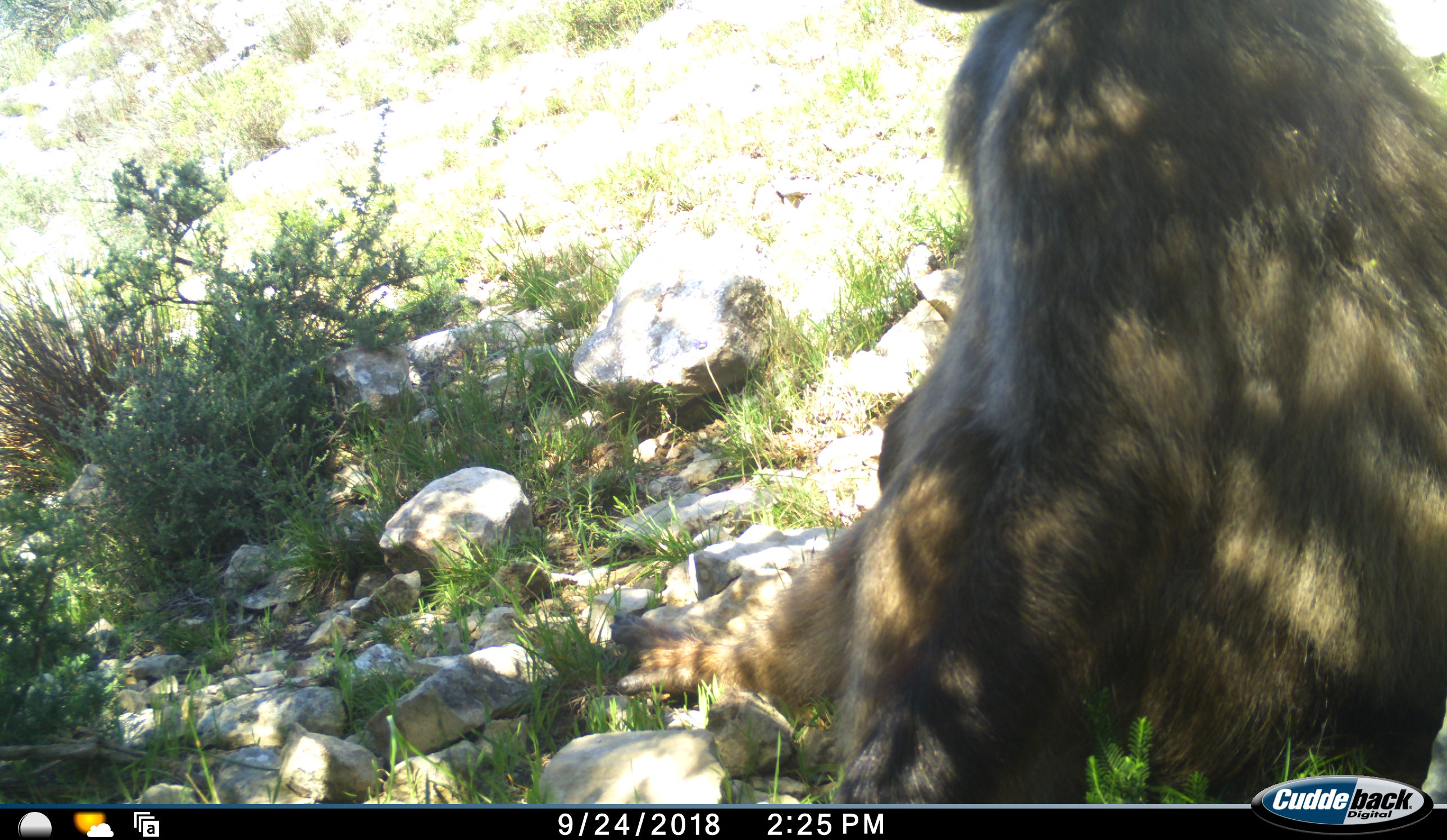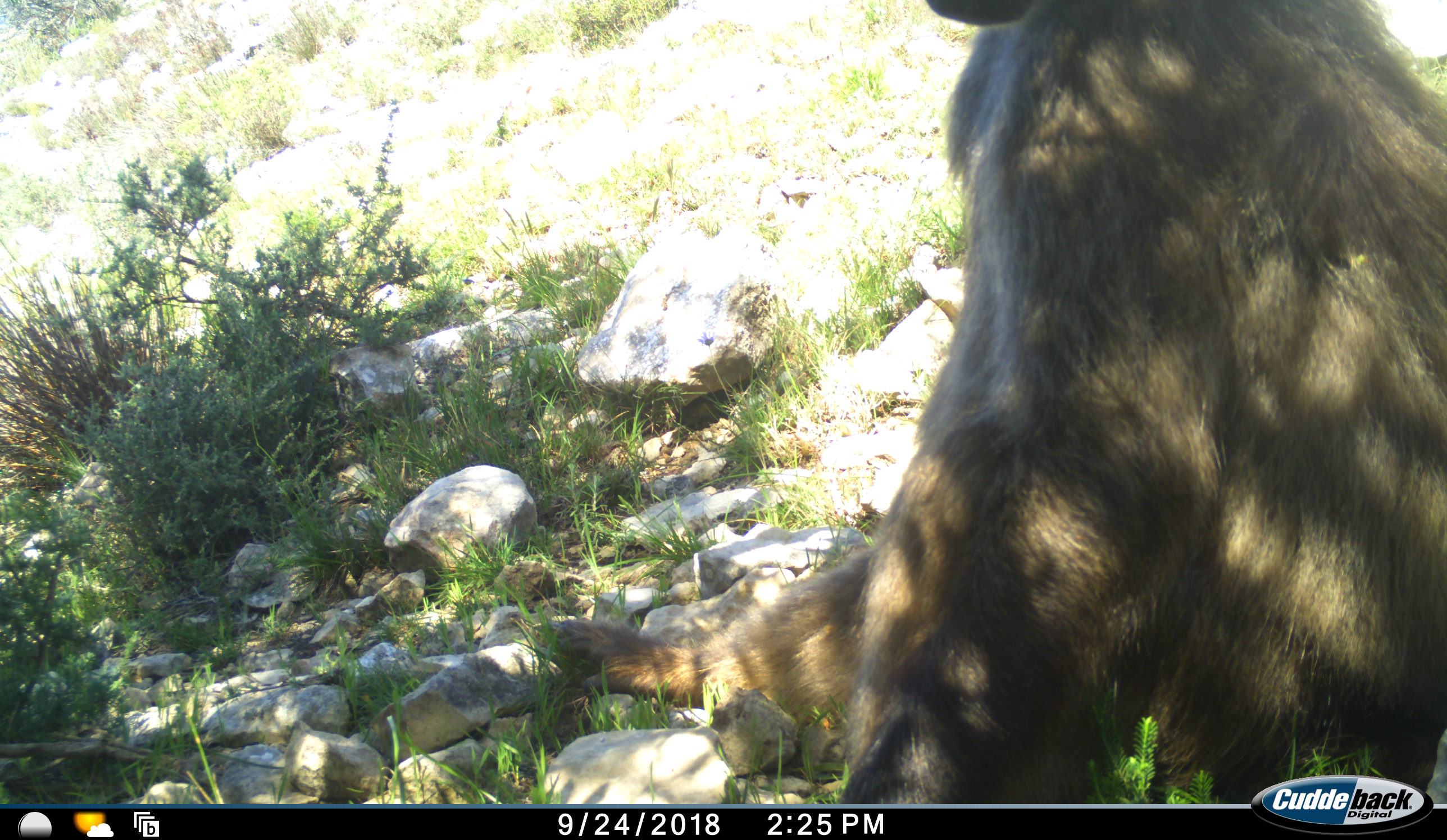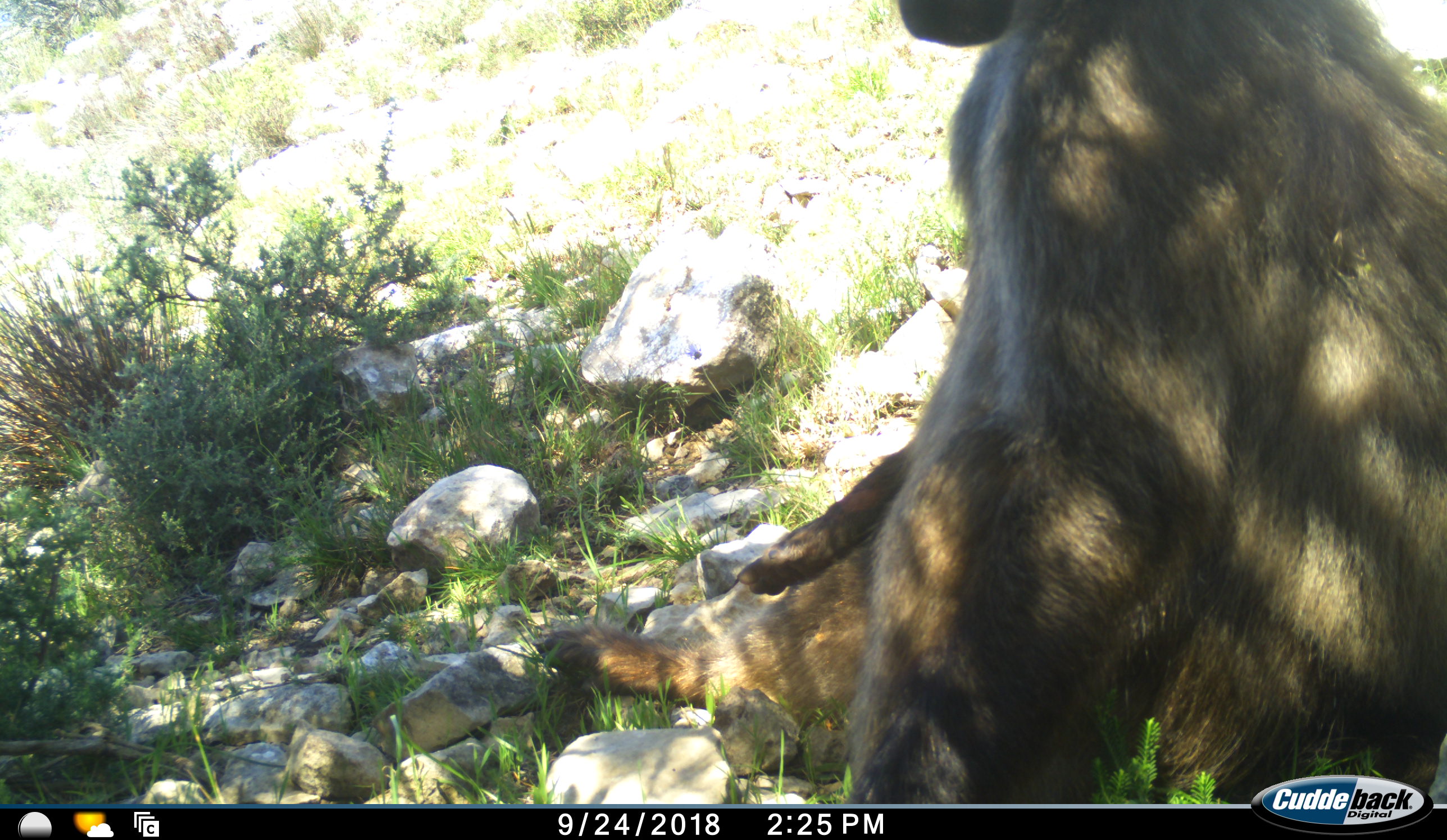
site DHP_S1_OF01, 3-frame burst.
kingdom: Animalia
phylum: Chordata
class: Mammalia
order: Primates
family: Cercopithecidae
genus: Papio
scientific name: Papio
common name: baboon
Baboon (Papio), count 1. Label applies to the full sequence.